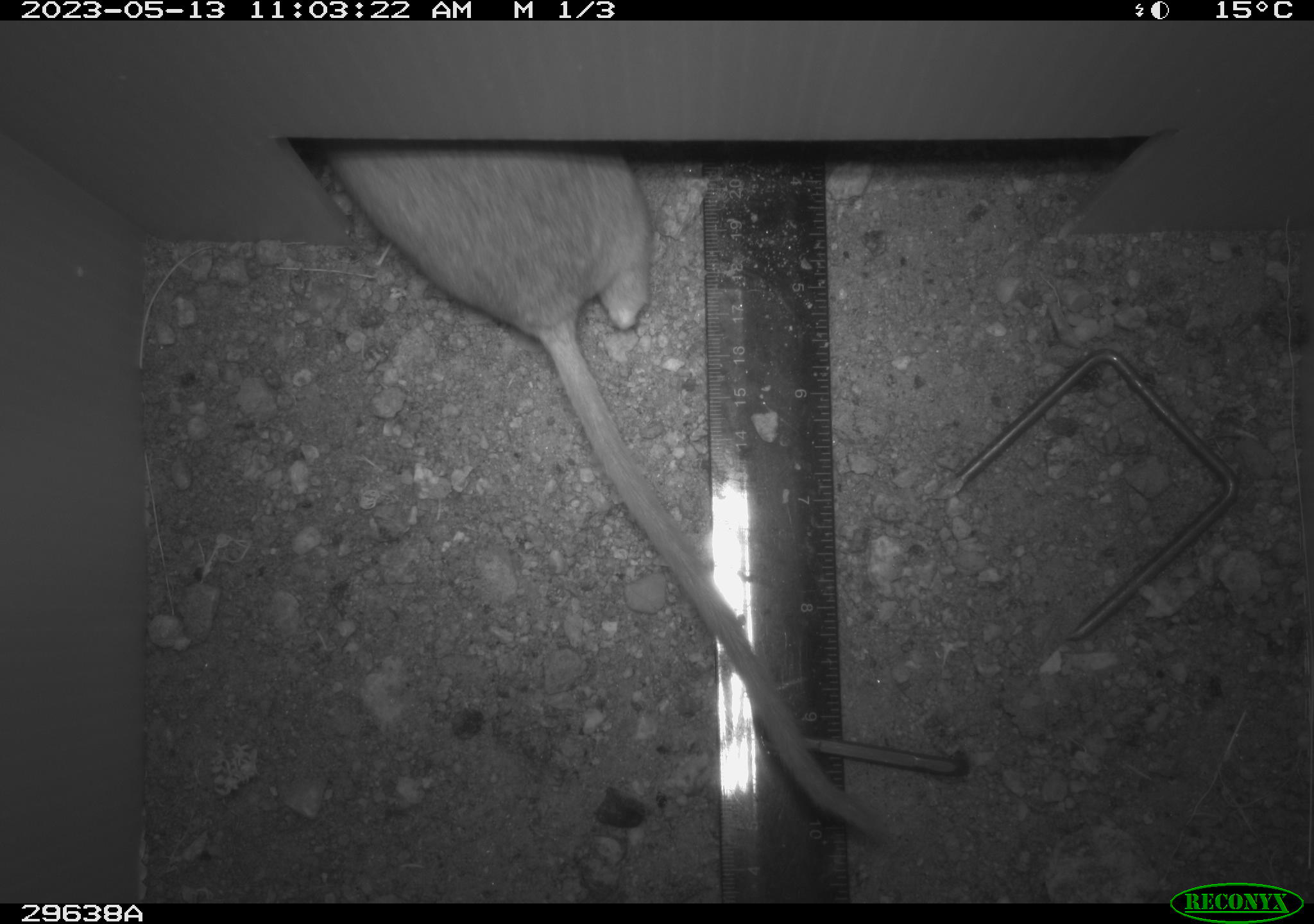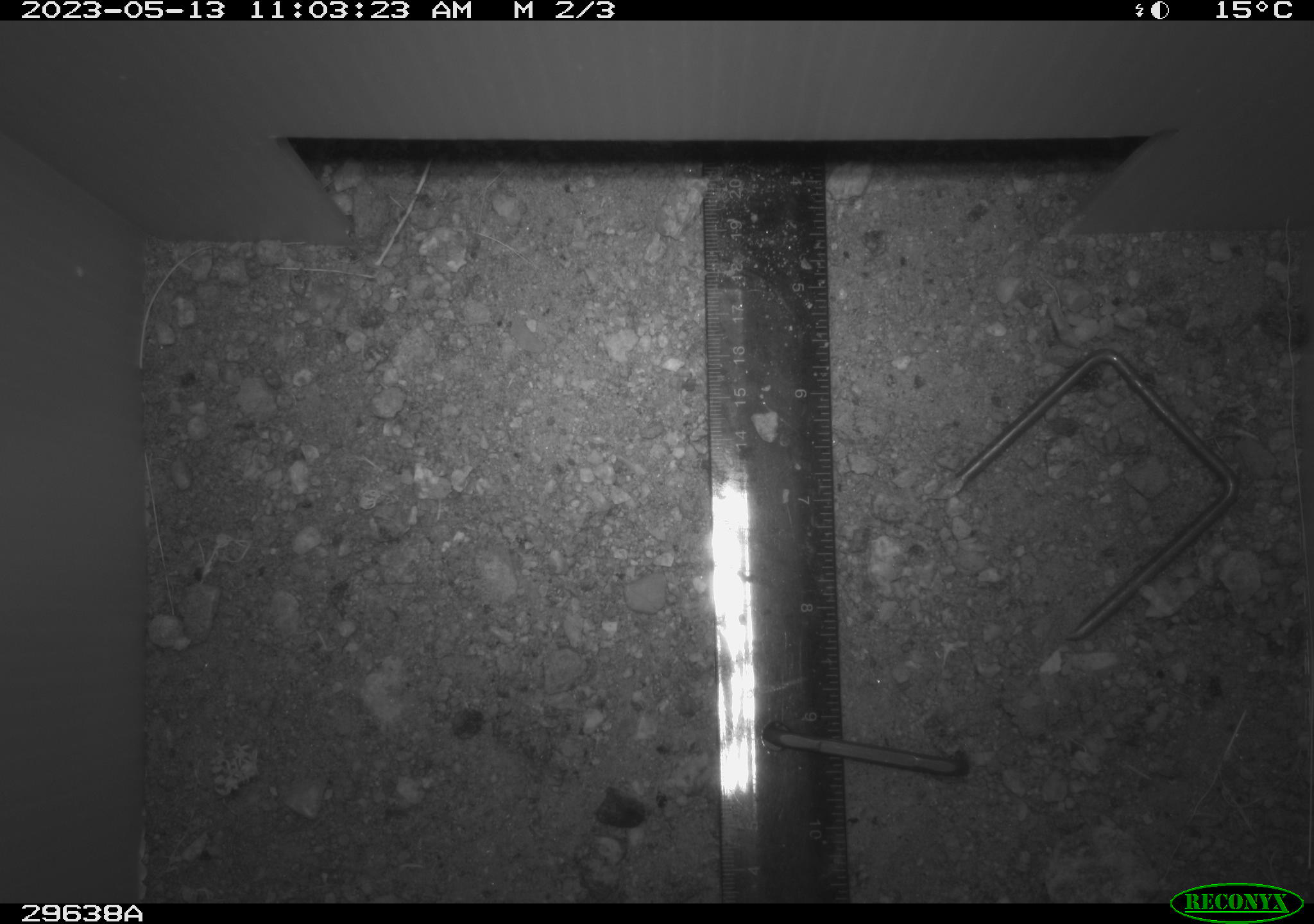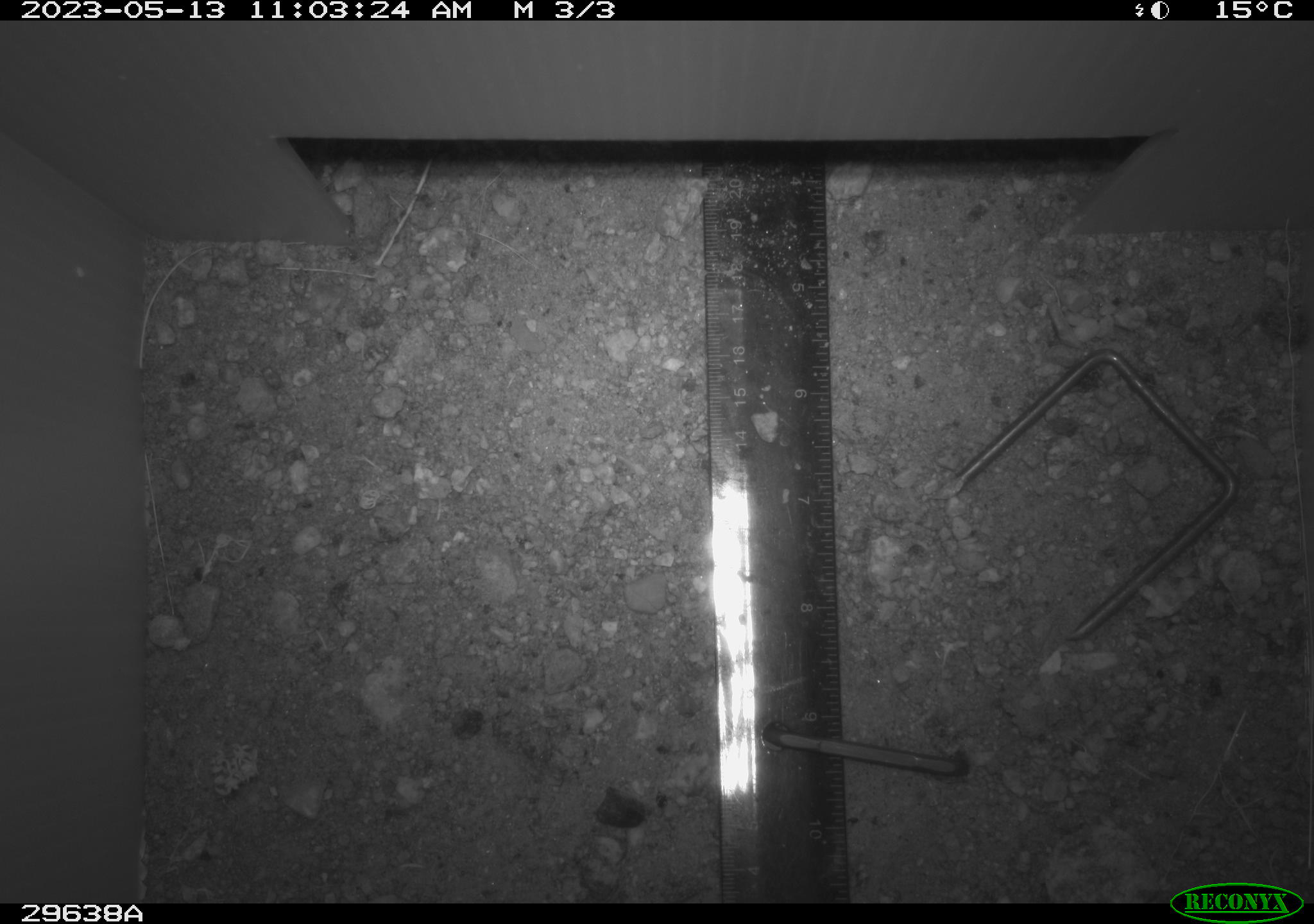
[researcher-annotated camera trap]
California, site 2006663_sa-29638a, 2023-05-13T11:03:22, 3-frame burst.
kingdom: Animalia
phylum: Chordata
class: Mammalia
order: Rodentia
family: Cricetidae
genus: Neotoma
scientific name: Neotoma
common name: pack rat or woodrat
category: neotoma species